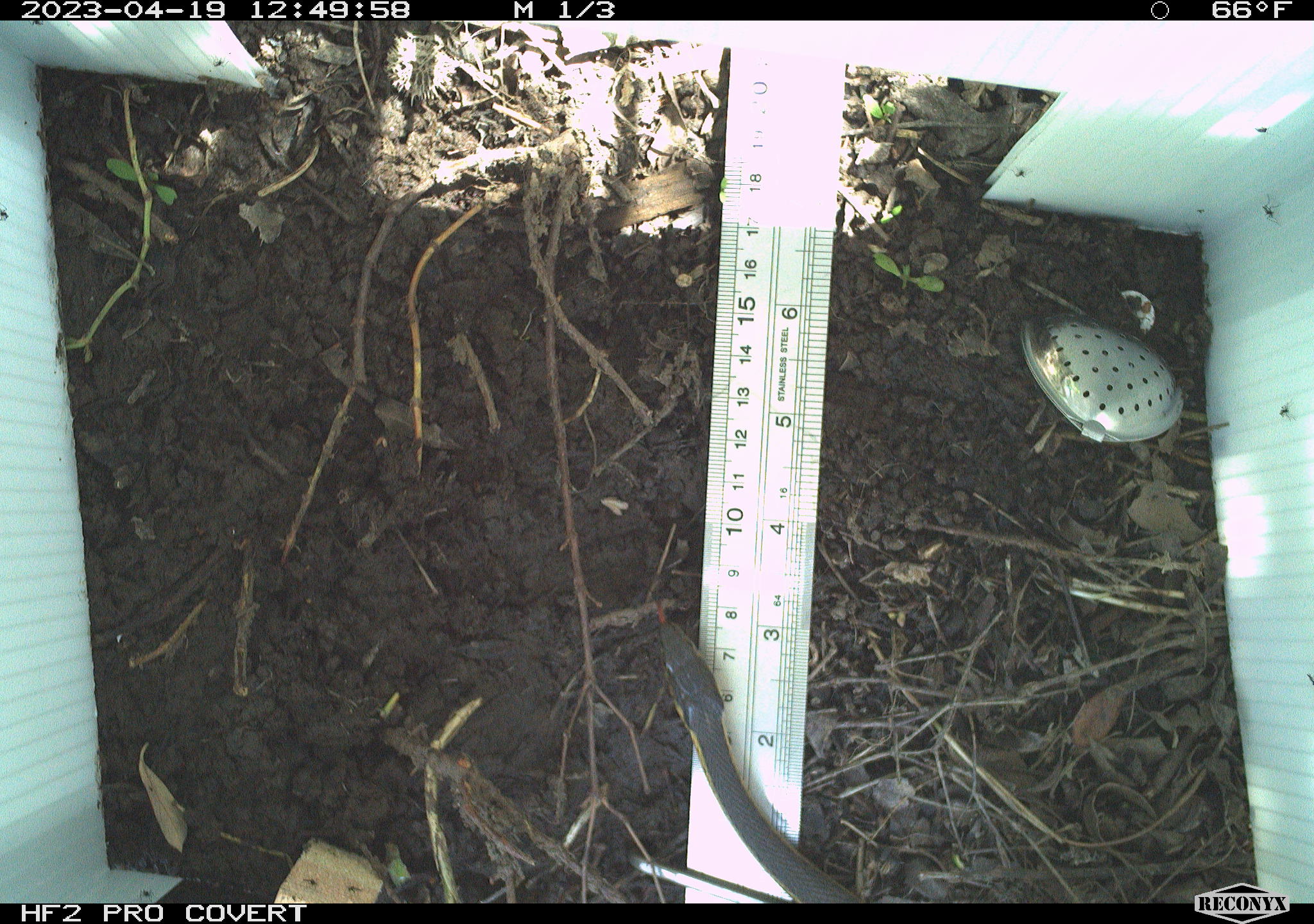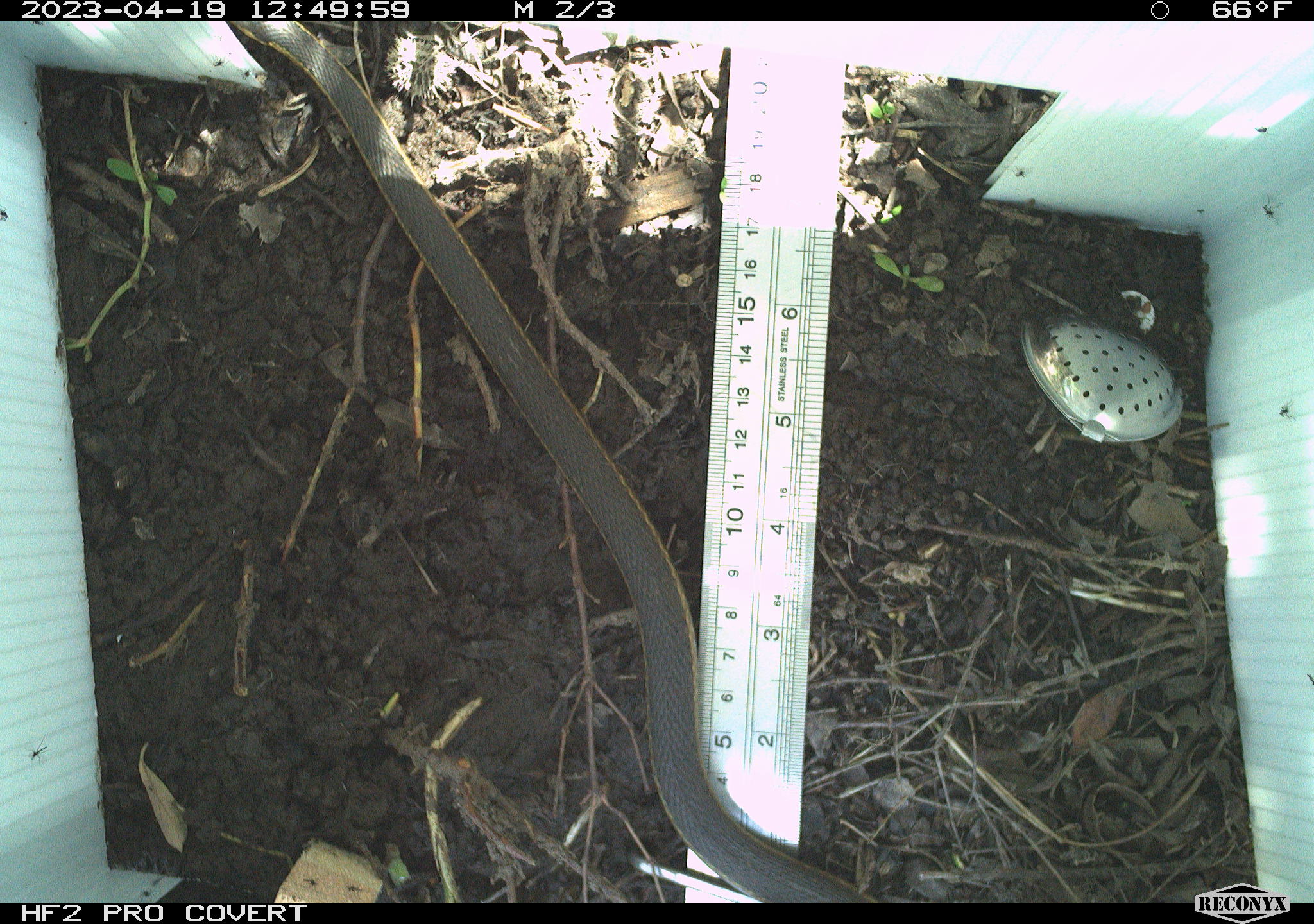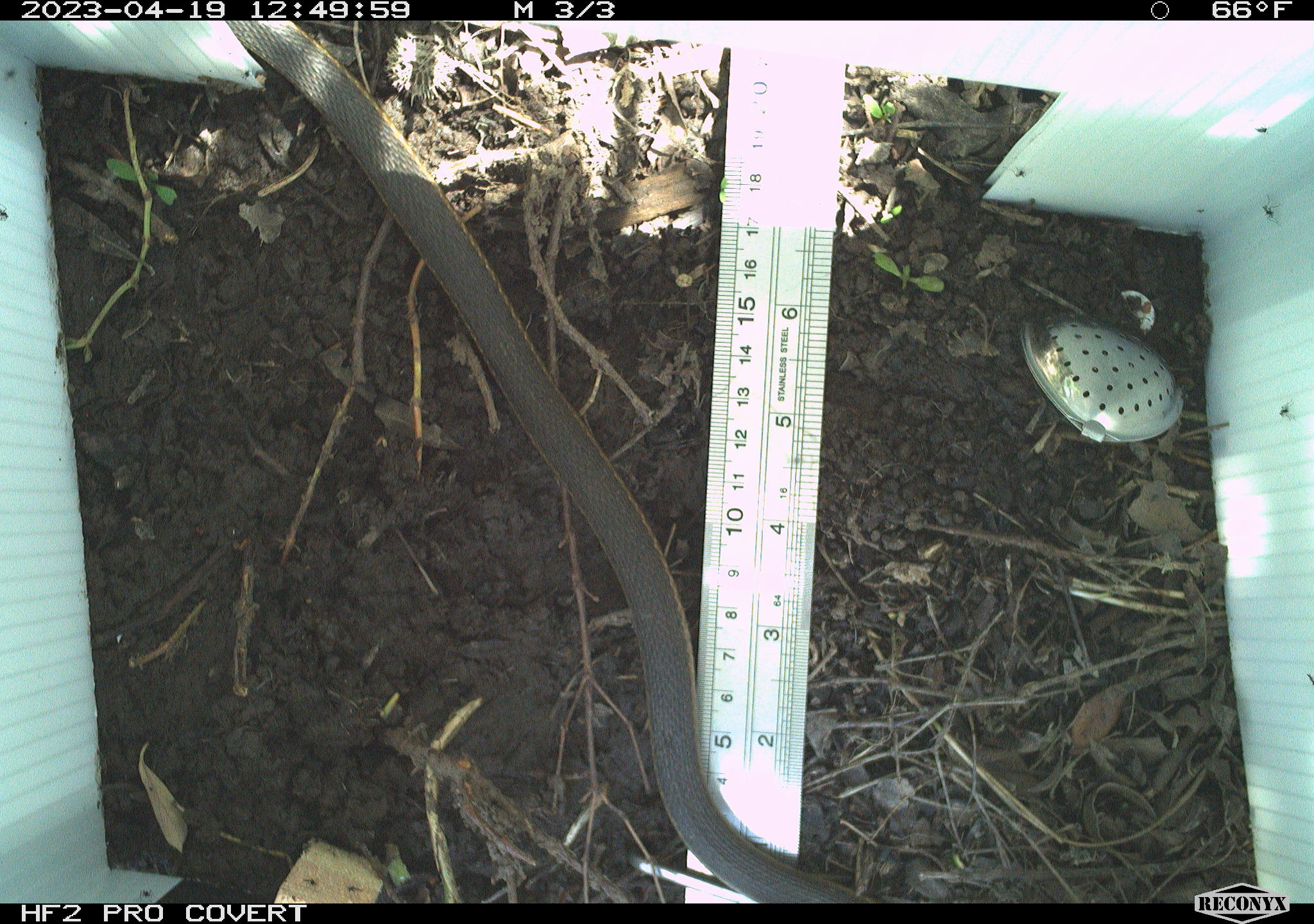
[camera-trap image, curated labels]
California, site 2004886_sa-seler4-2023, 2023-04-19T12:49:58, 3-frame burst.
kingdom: Animalia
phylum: Chordata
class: Reptilia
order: Squamata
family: Colubridae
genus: Masticophis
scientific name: Masticophis lateralis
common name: striped racer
Striped racer (Masticophis lateralis).